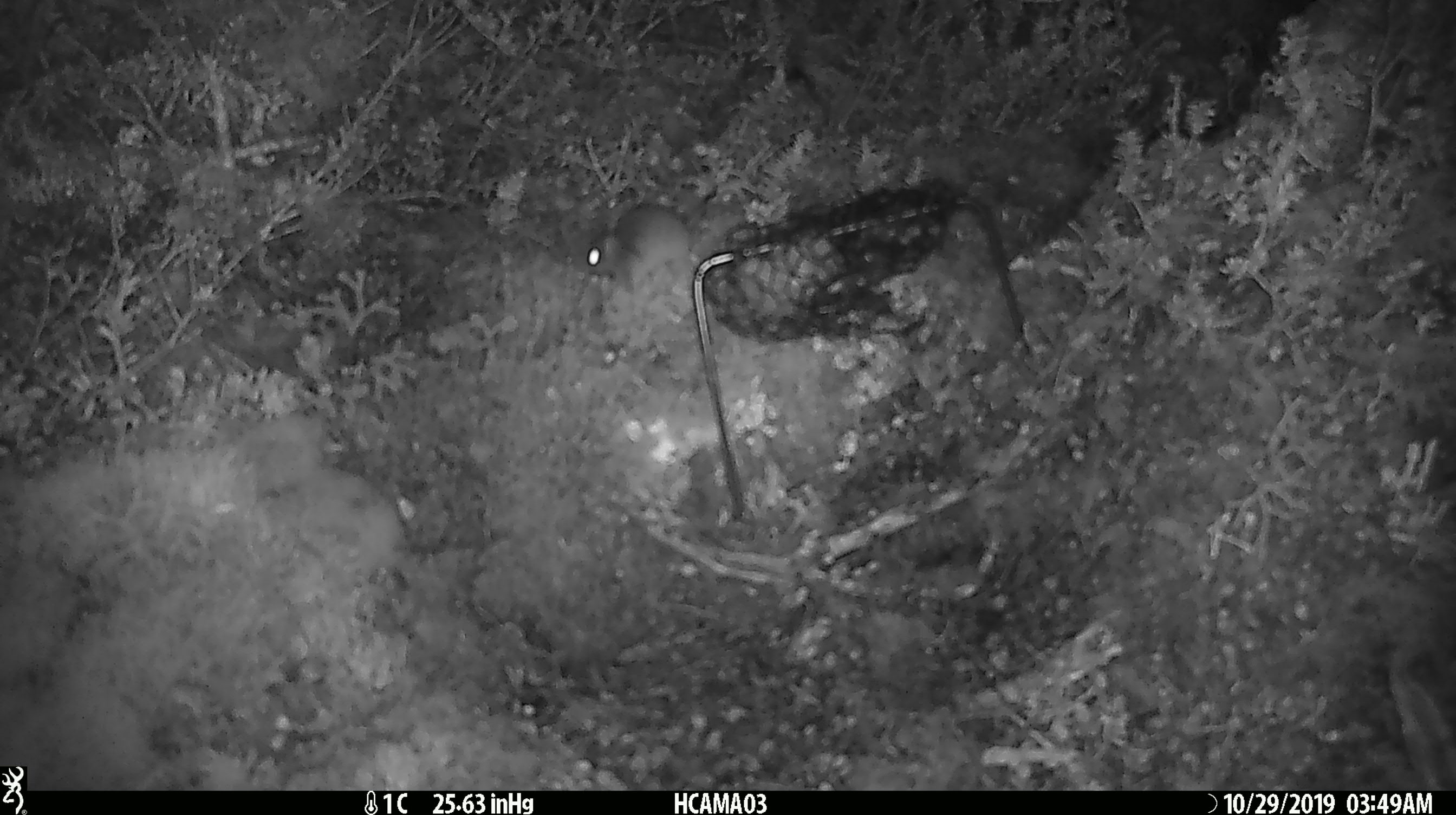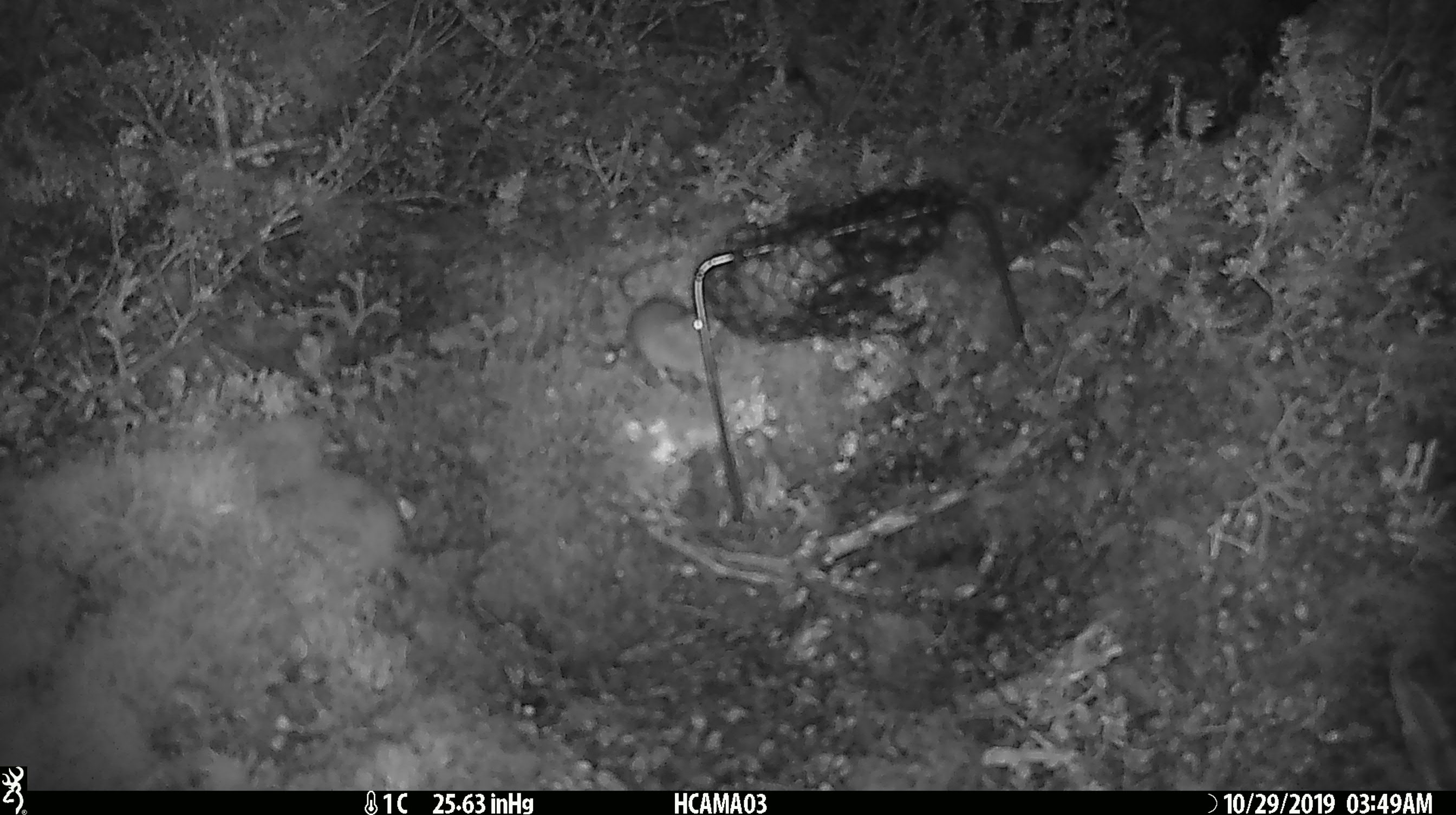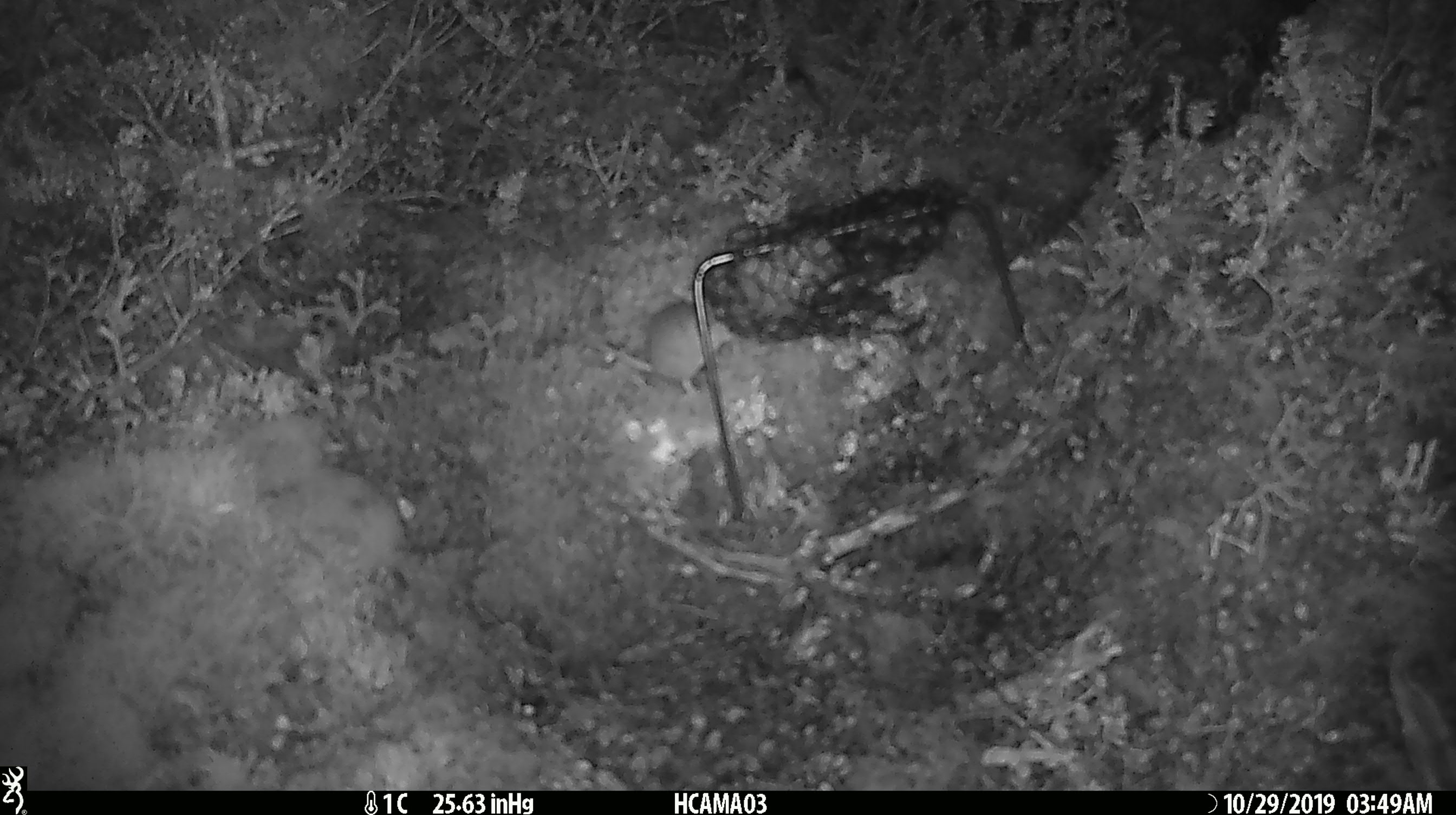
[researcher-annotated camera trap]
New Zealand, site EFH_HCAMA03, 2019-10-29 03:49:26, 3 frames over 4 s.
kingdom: Animalia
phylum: Chordata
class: Mammalia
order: Rodentia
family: Muridae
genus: Mus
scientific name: Mus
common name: mouse